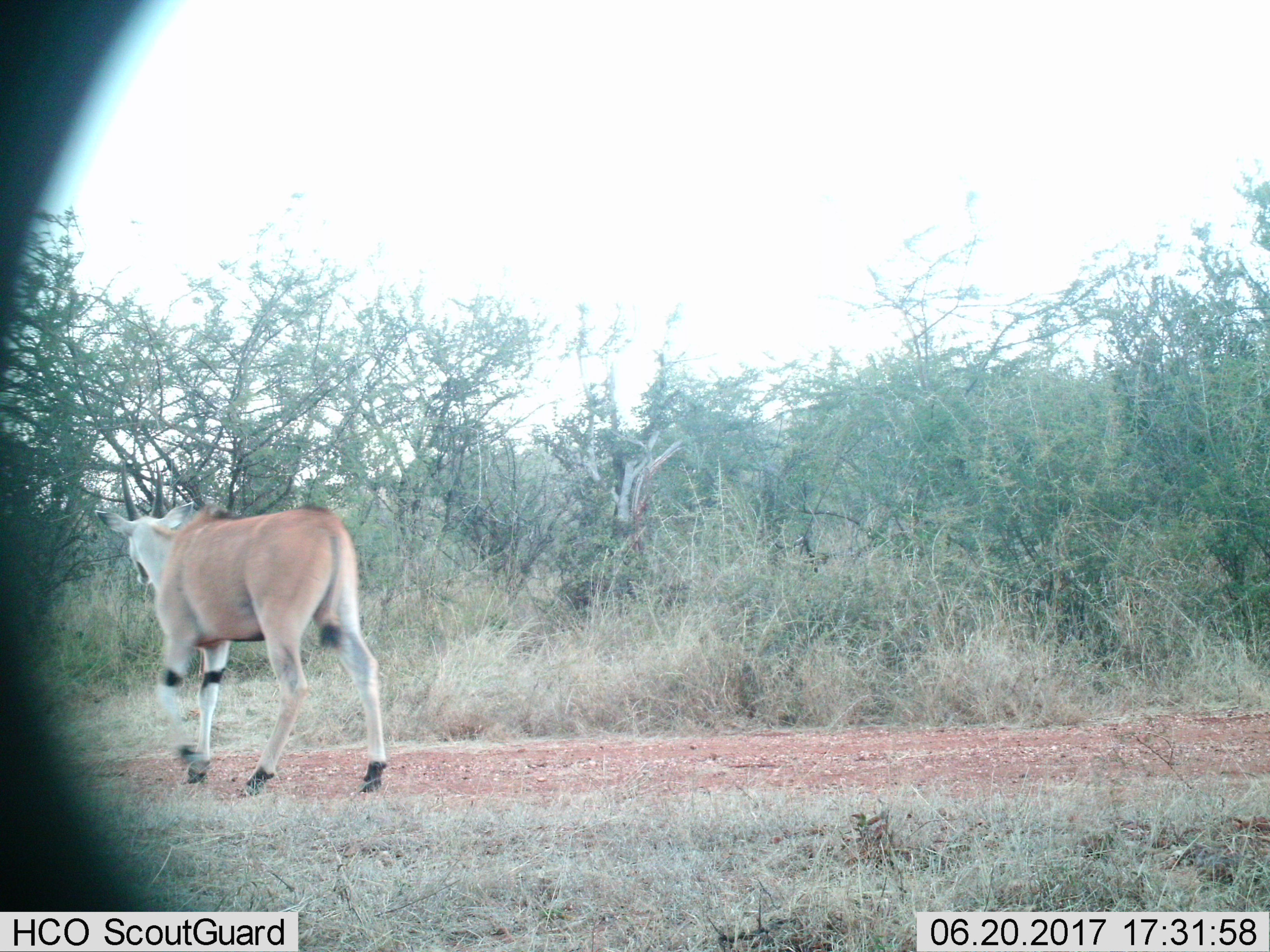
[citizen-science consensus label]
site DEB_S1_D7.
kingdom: Animalia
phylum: Chordata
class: Mammalia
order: Artiodactyla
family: Bovidae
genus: Tragelaphus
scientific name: Tragelaphus oryx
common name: eland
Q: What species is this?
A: Eland (Tragelaphus oryx).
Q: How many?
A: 1.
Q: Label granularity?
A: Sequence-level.